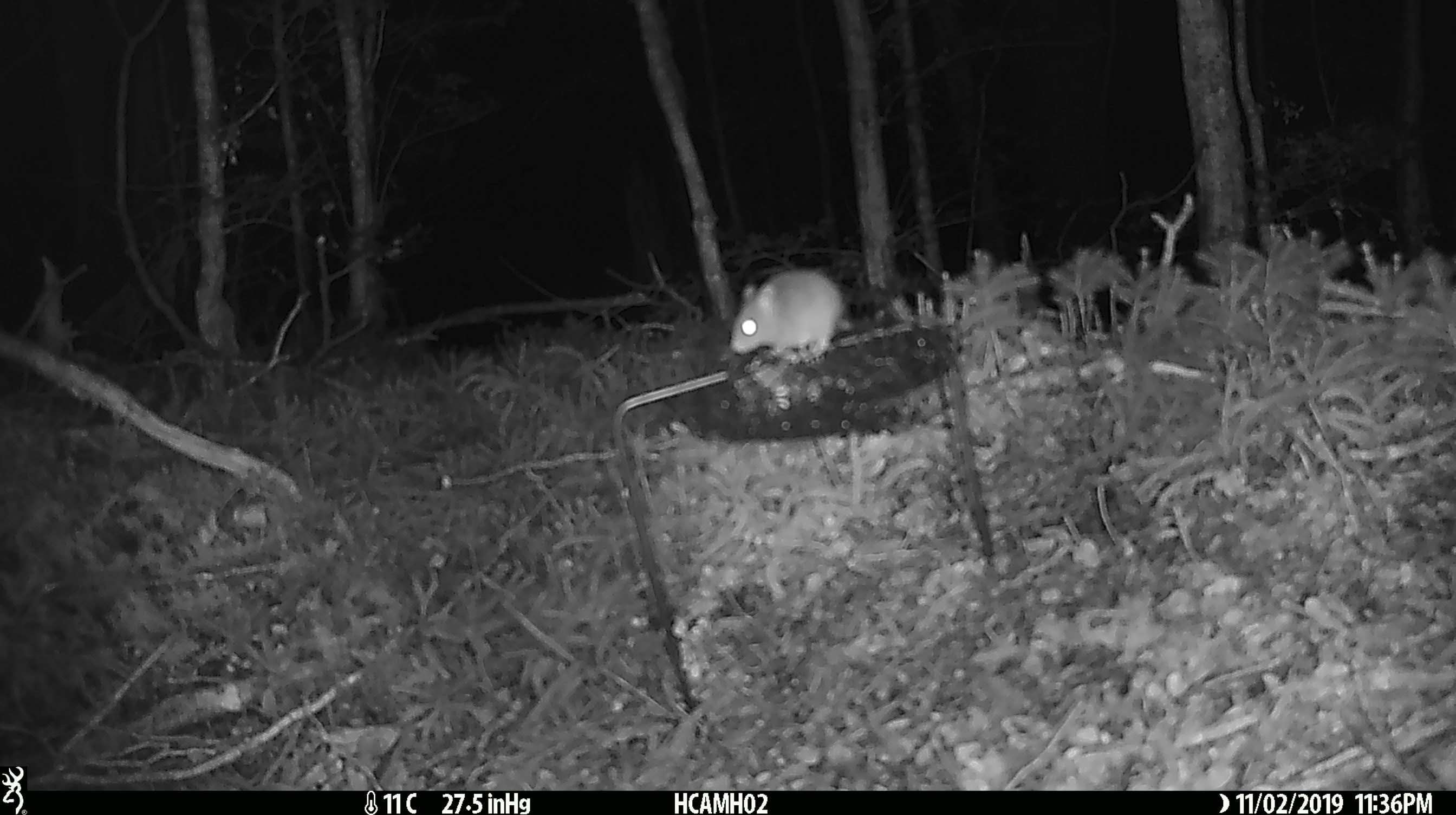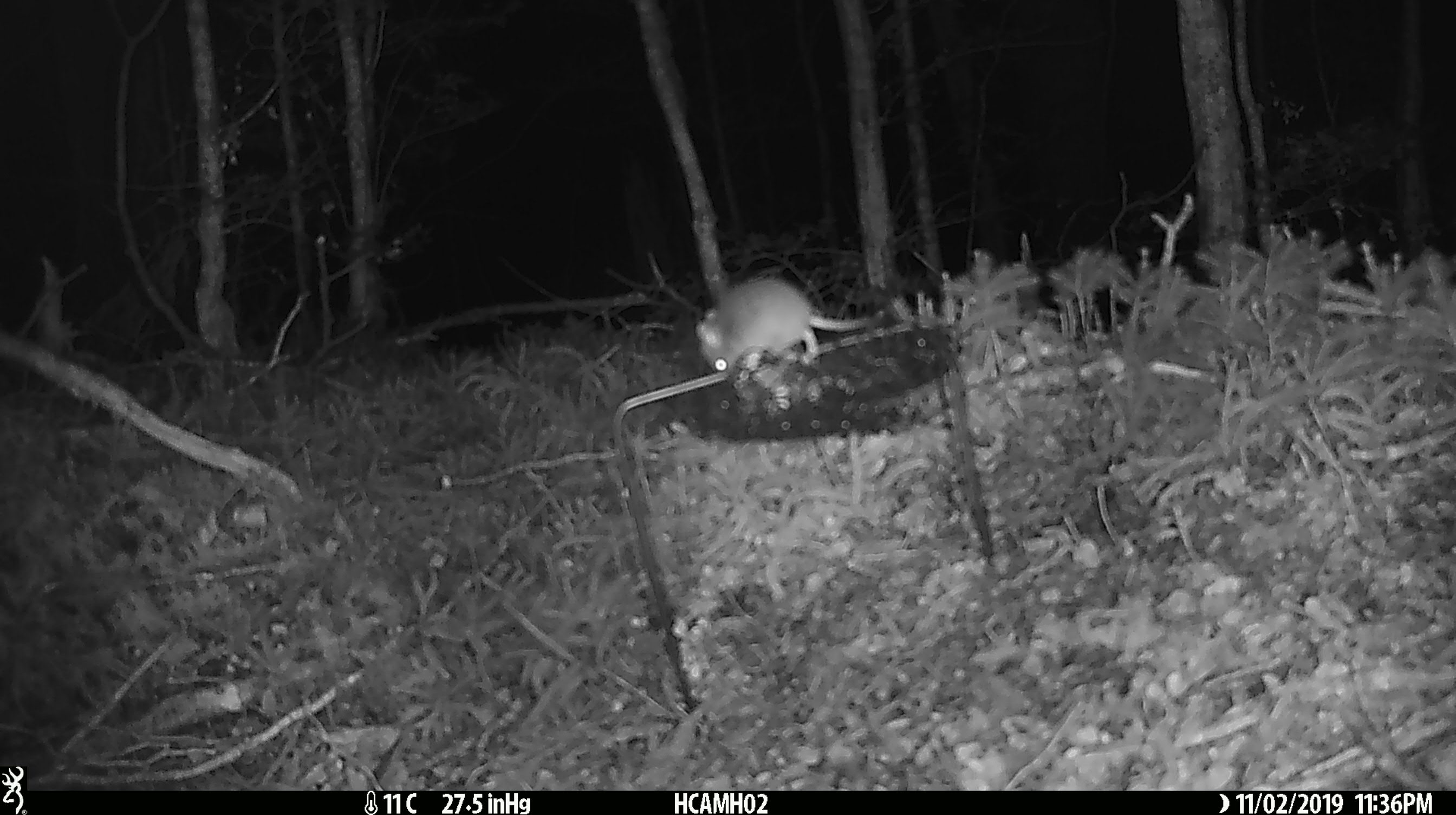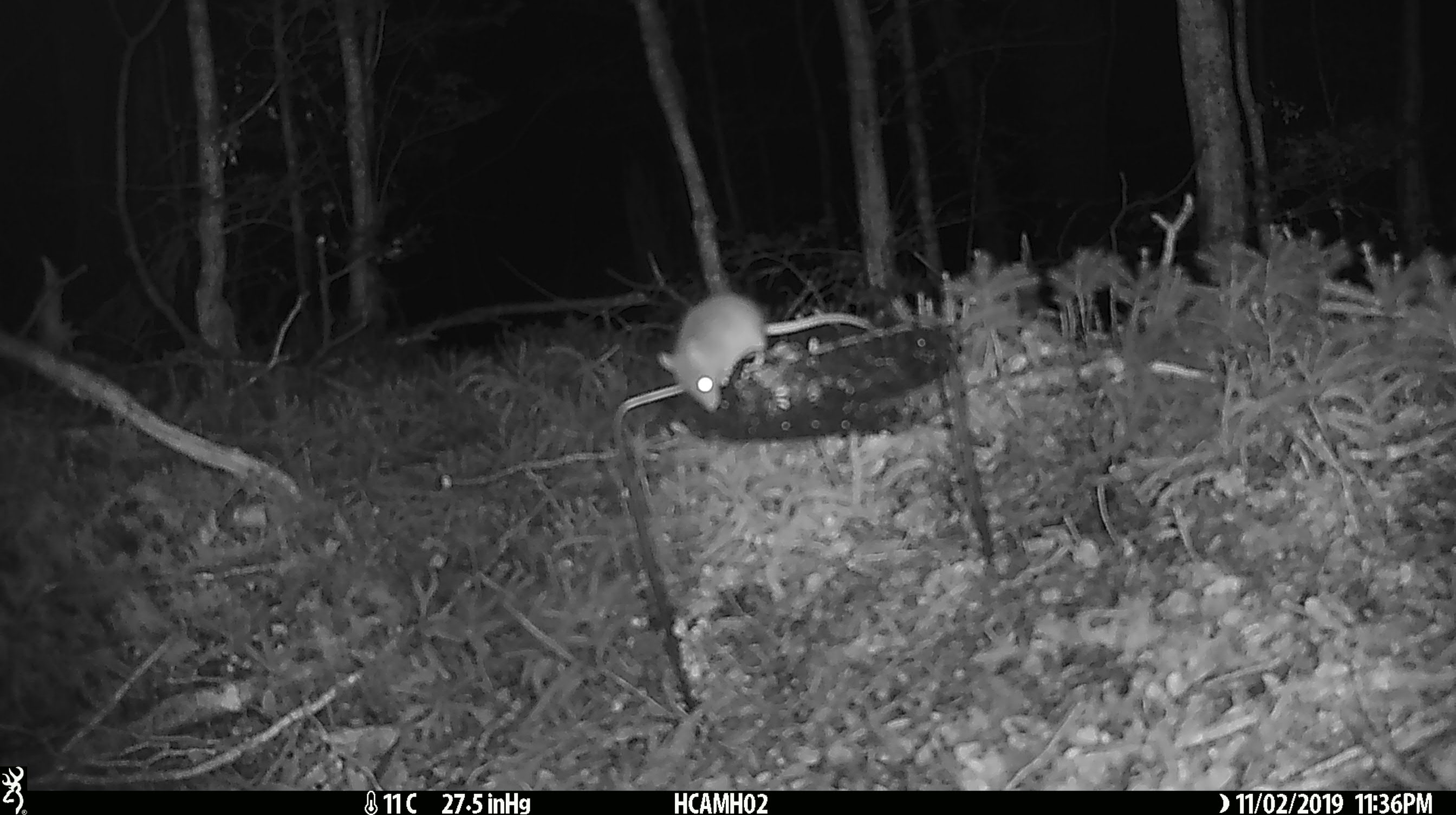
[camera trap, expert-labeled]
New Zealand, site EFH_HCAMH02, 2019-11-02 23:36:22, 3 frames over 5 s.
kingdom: Animalia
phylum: Chordata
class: Mammalia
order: Rodentia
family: Muridae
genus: Mus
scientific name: Mus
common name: mouse